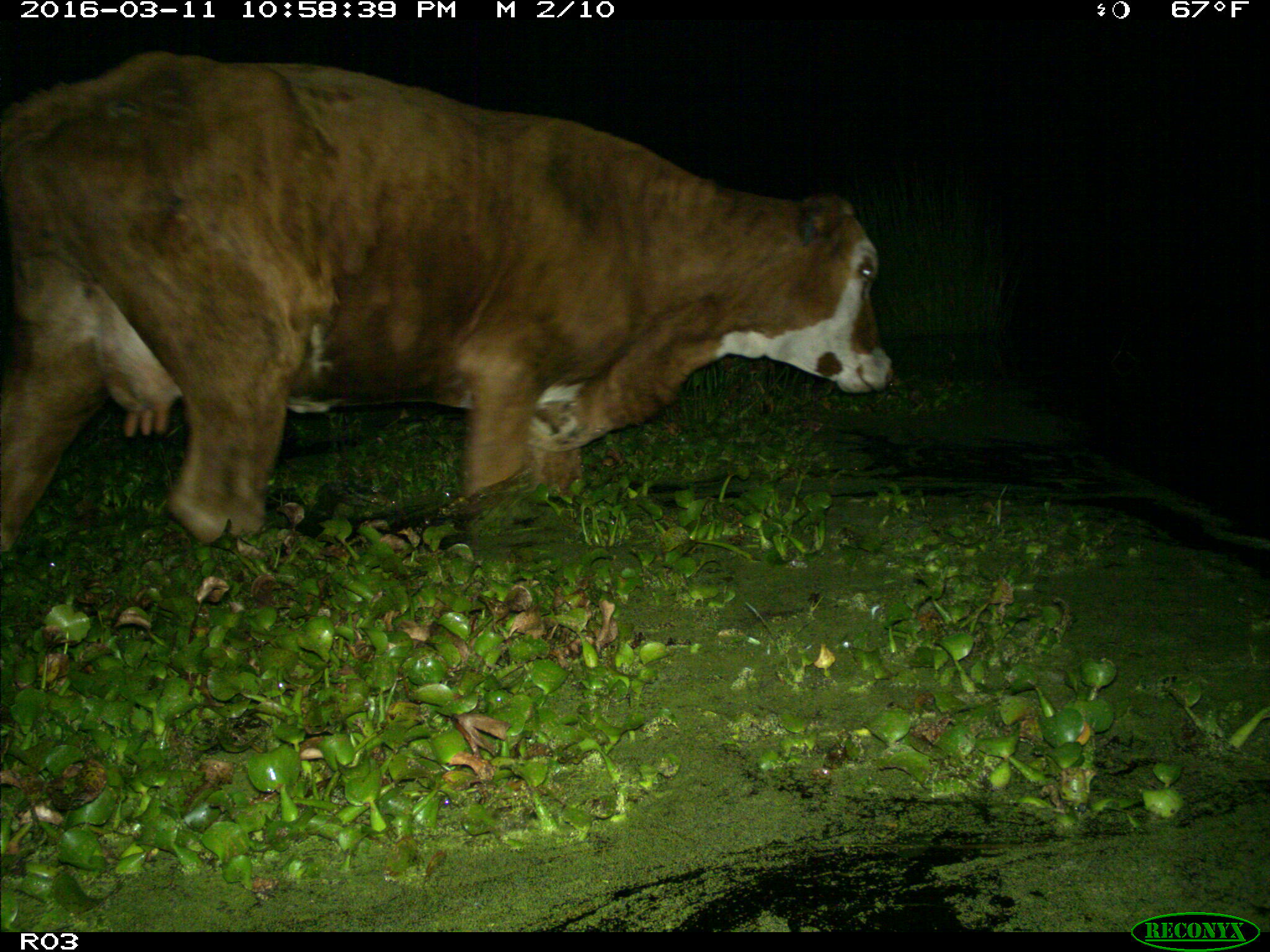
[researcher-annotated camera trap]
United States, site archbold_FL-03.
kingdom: Animalia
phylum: Chordata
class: Mammalia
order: Artiodactyla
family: Bovidae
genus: Bos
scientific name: Bos taurus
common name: domestic cow